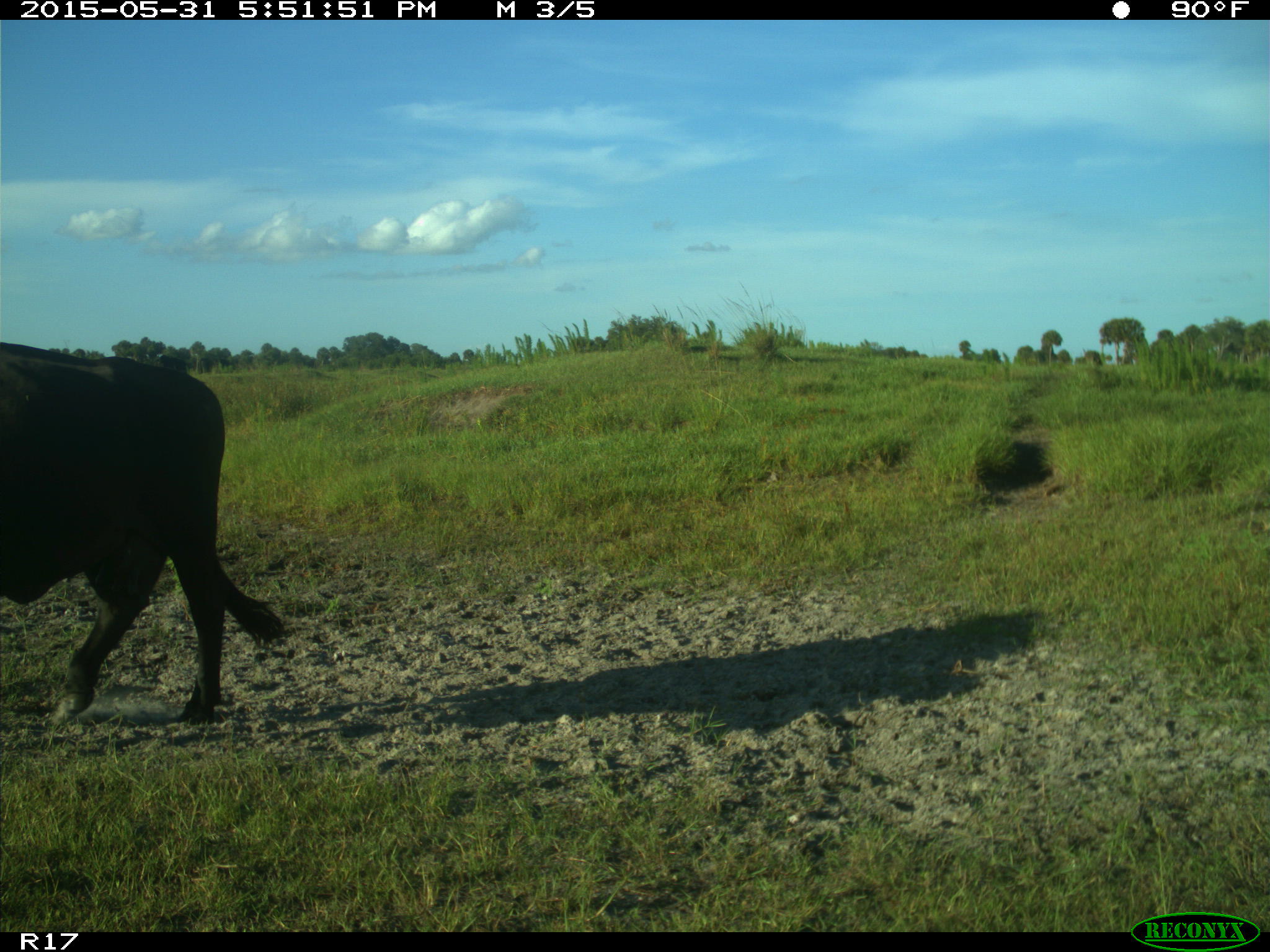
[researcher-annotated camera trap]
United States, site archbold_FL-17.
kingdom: Animalia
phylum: Chordata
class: Mammalia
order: Artiodactyla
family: Bovidae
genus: Bos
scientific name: Bos taurus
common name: domestic cow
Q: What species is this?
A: Bos taurus (domestic cow).